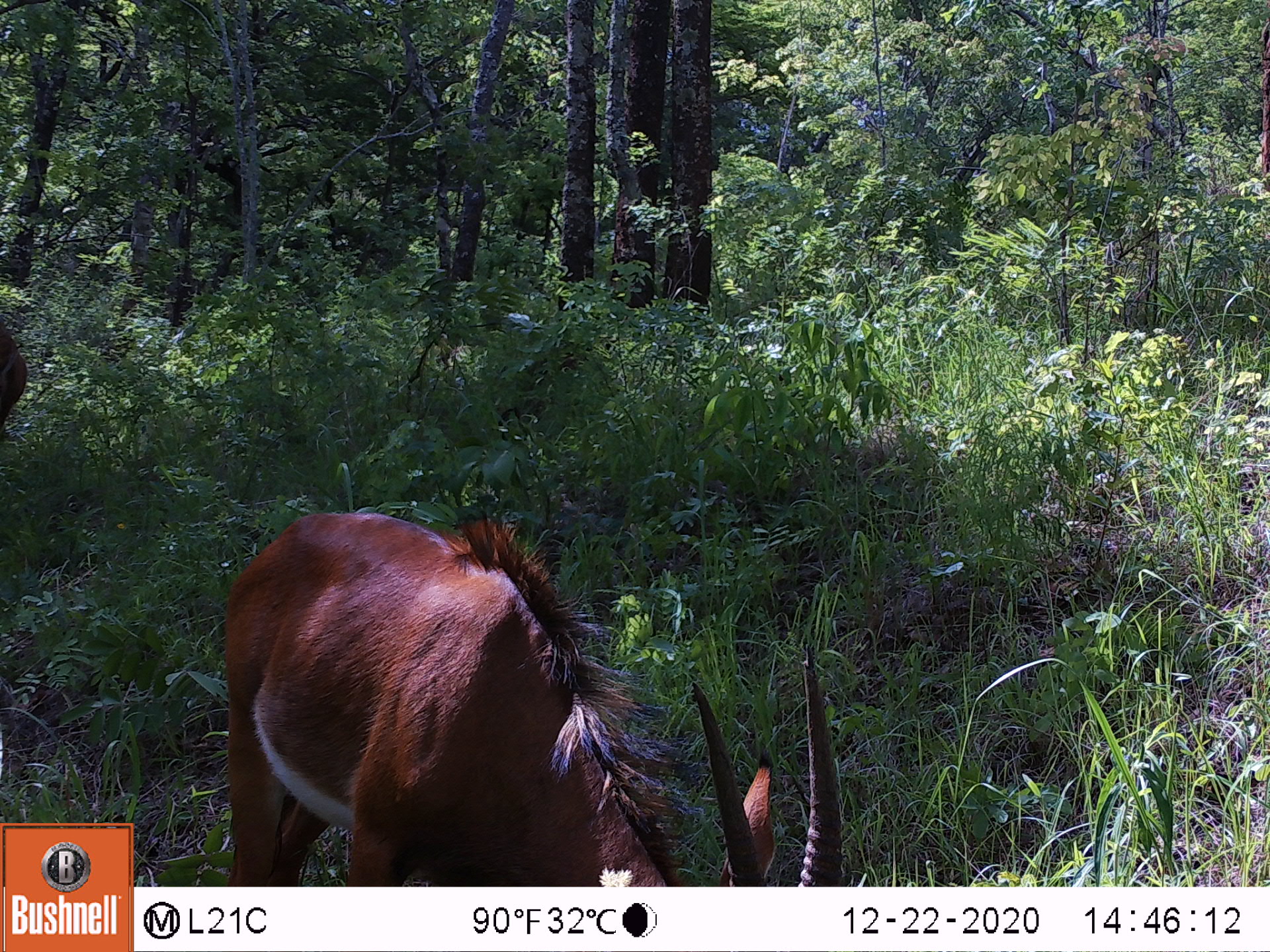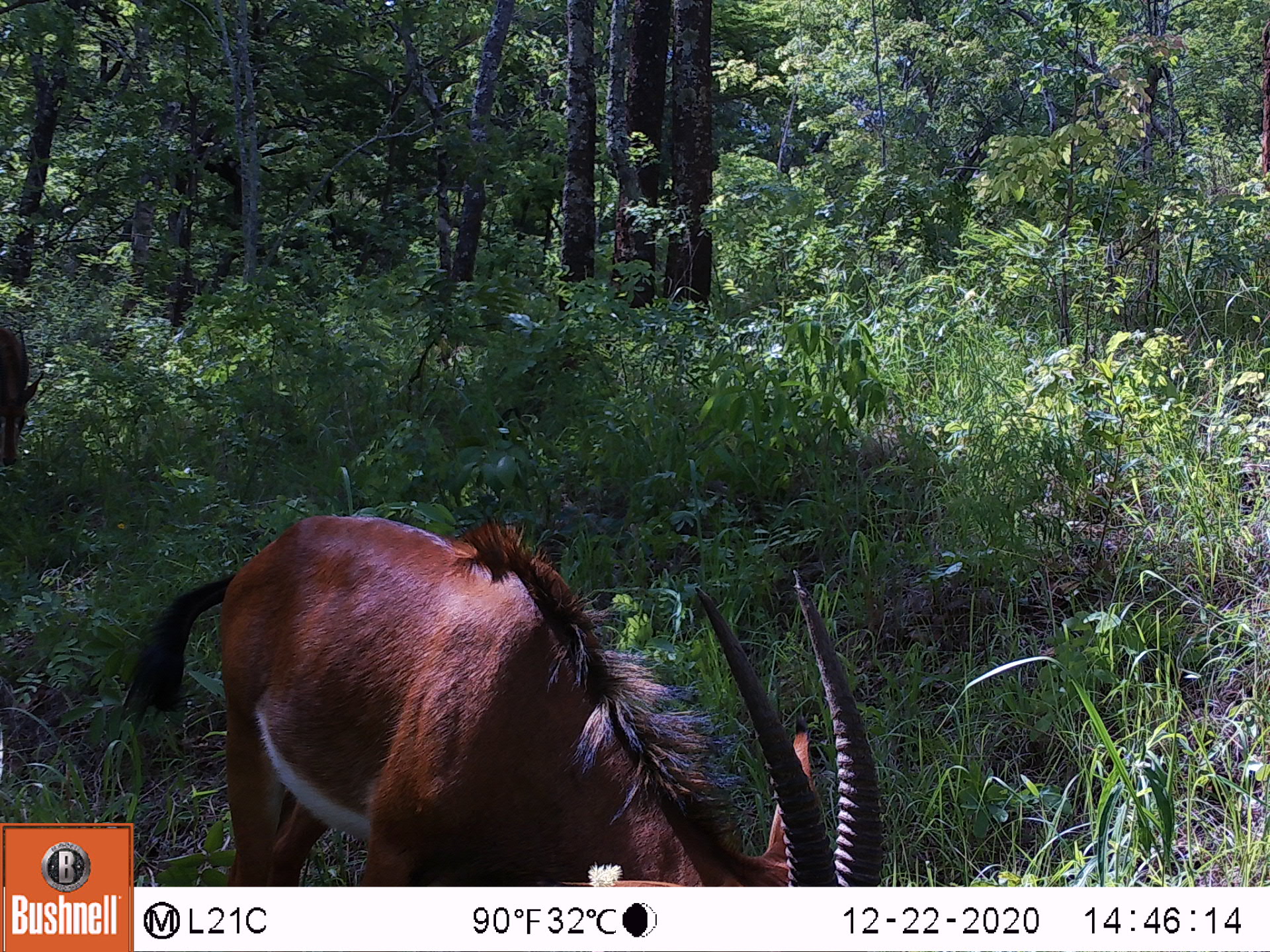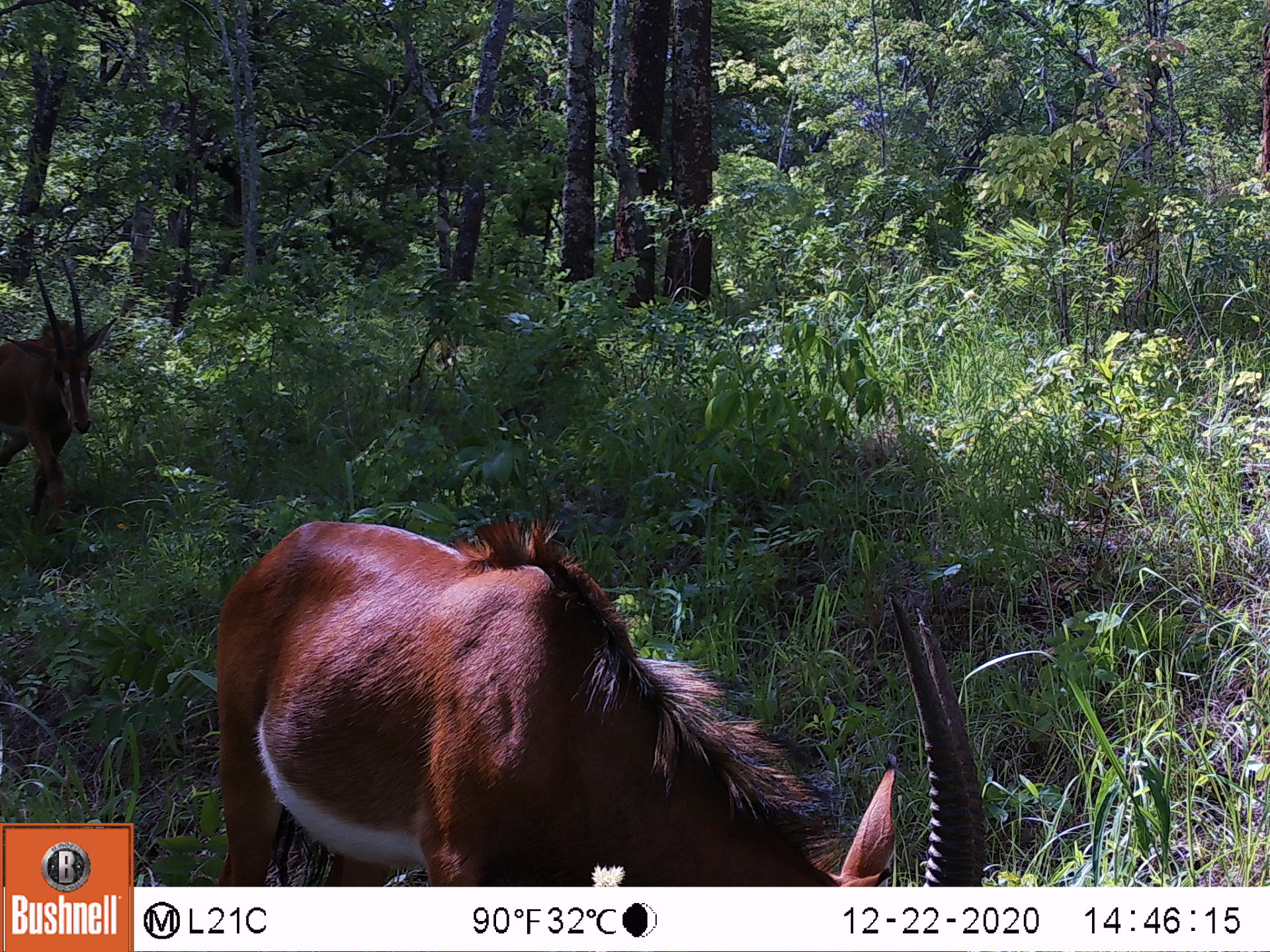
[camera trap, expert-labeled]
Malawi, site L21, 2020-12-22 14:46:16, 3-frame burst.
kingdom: Animalia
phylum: Chordata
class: Mammalia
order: Artiodactyla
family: Bovidae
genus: Hippotragus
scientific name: Hippotragus niger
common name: sable antelope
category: sable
Sable (sable antelope) (Hippotragus niger), count 2.